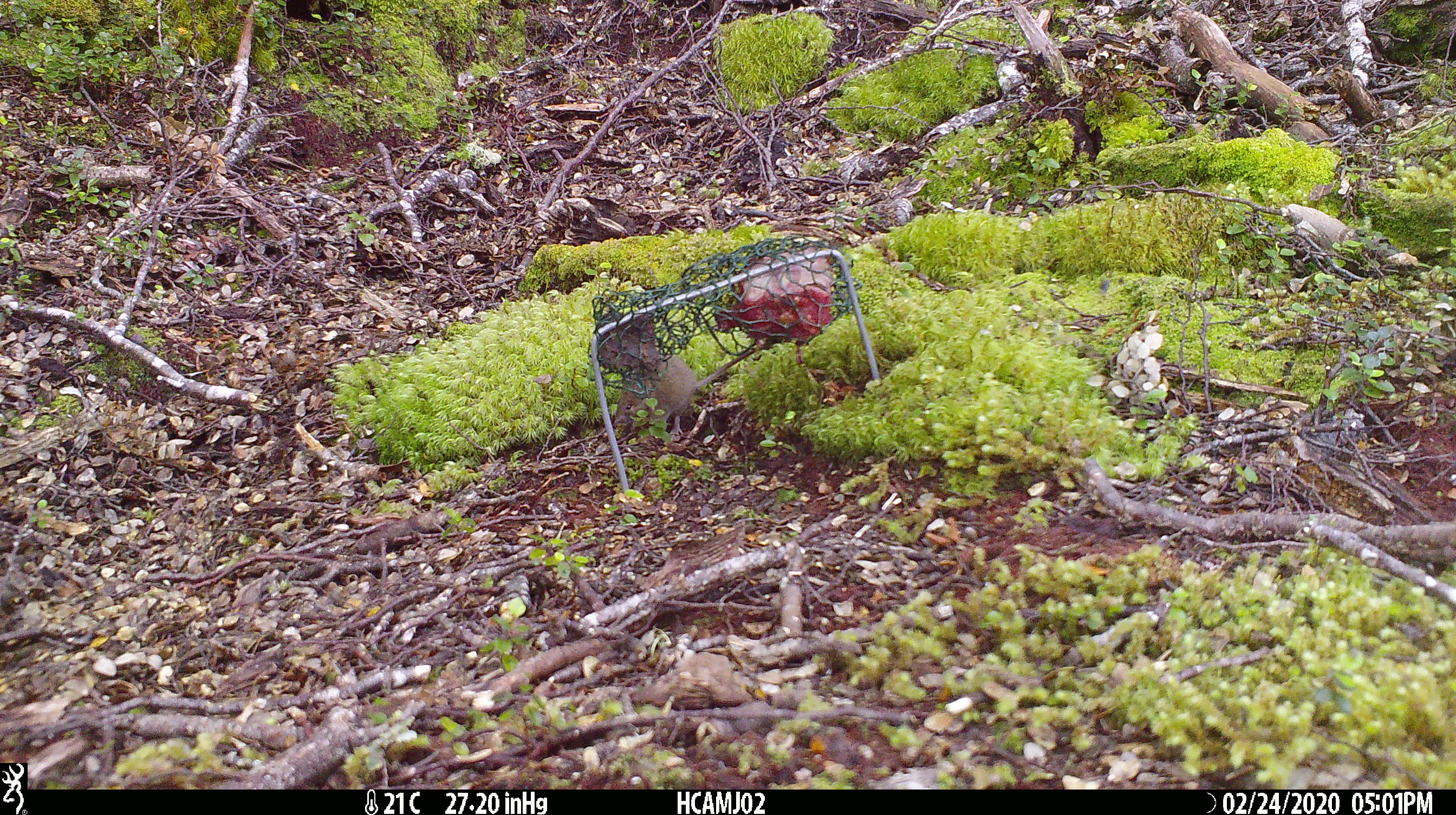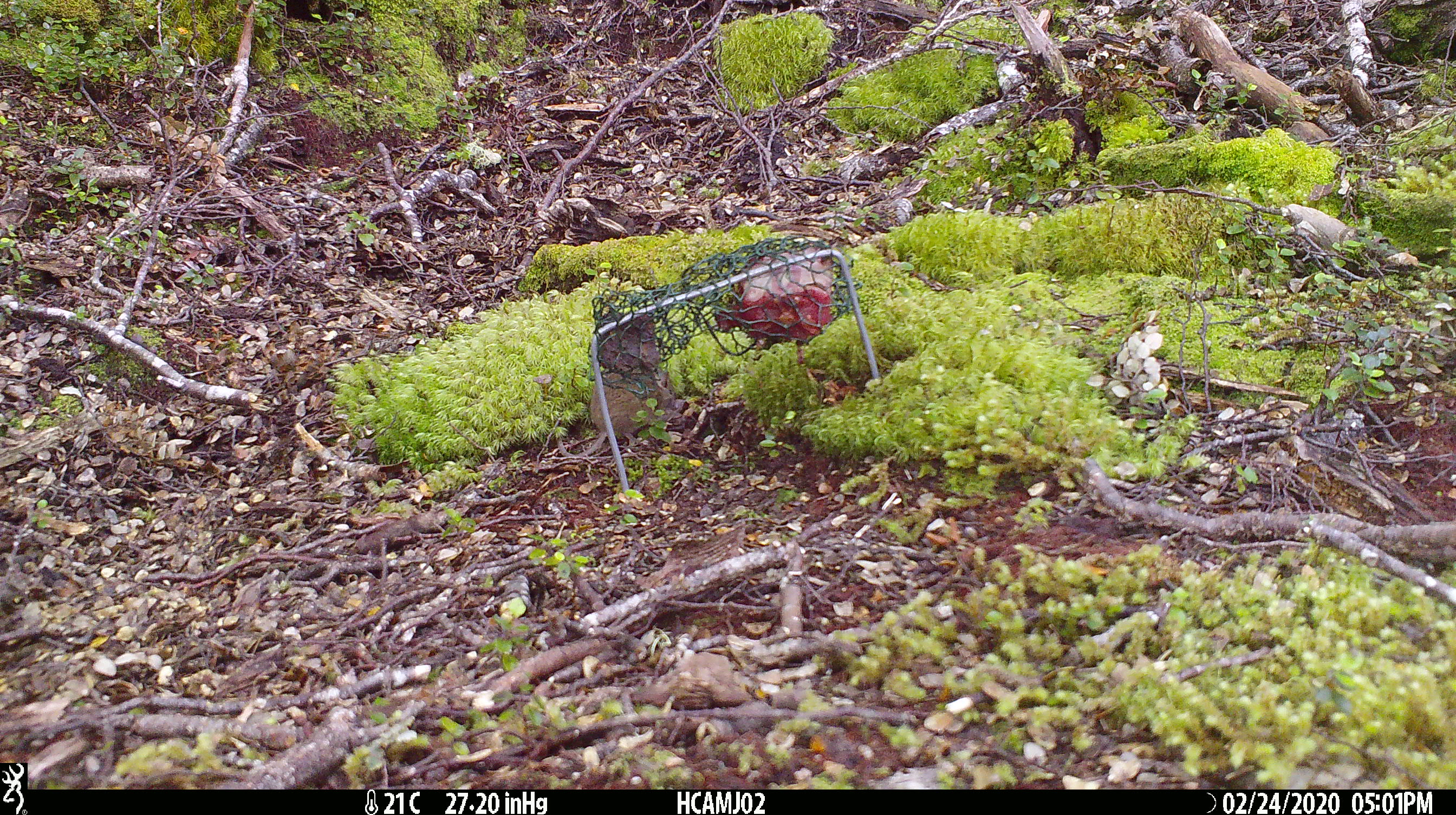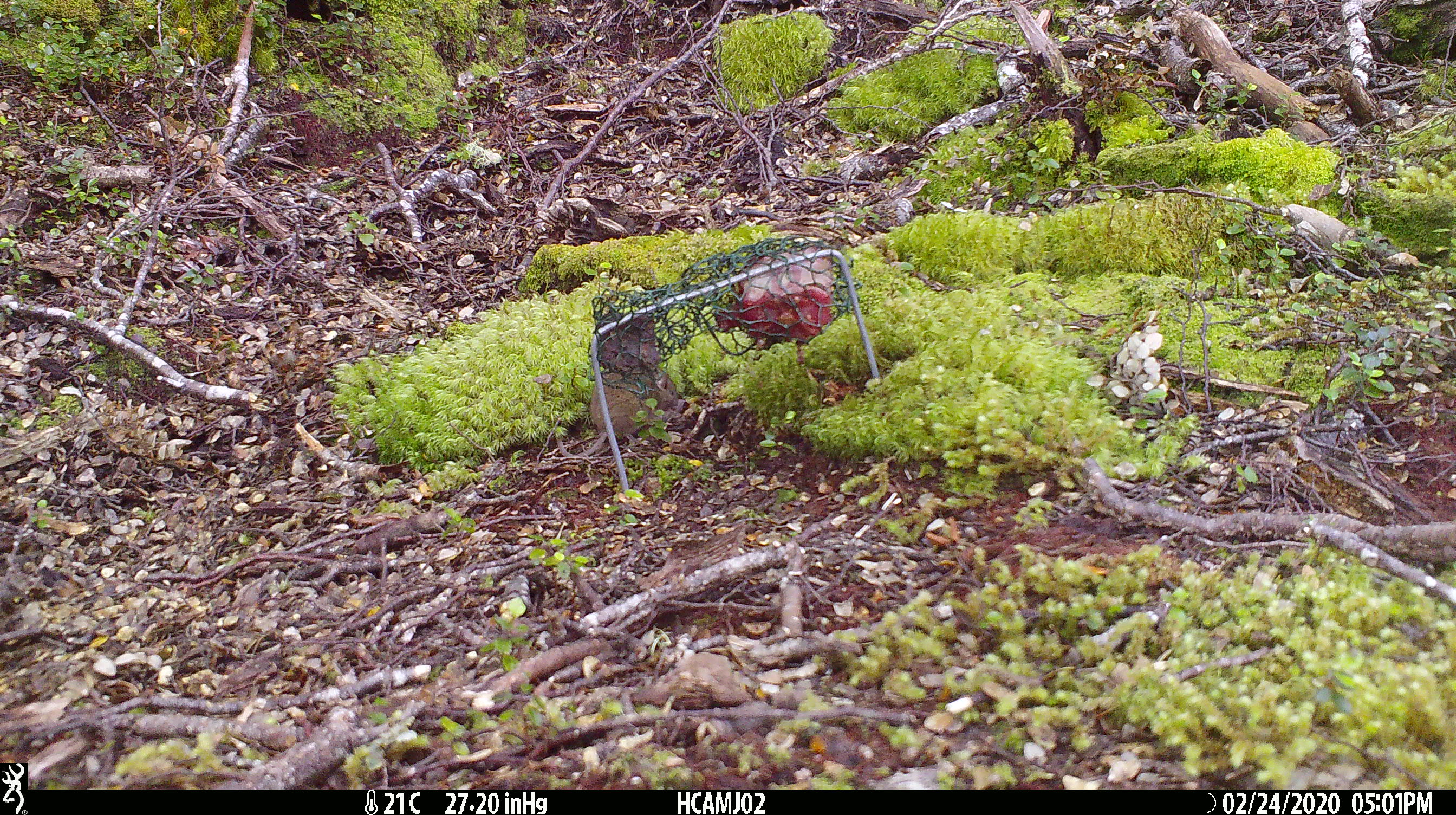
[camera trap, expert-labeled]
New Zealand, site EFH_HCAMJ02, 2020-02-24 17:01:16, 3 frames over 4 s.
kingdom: Animalia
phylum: Chordata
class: Mammalia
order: Rodentia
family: Muridae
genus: Mus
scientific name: Mus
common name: mouse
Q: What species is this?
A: Mouse (Mus).